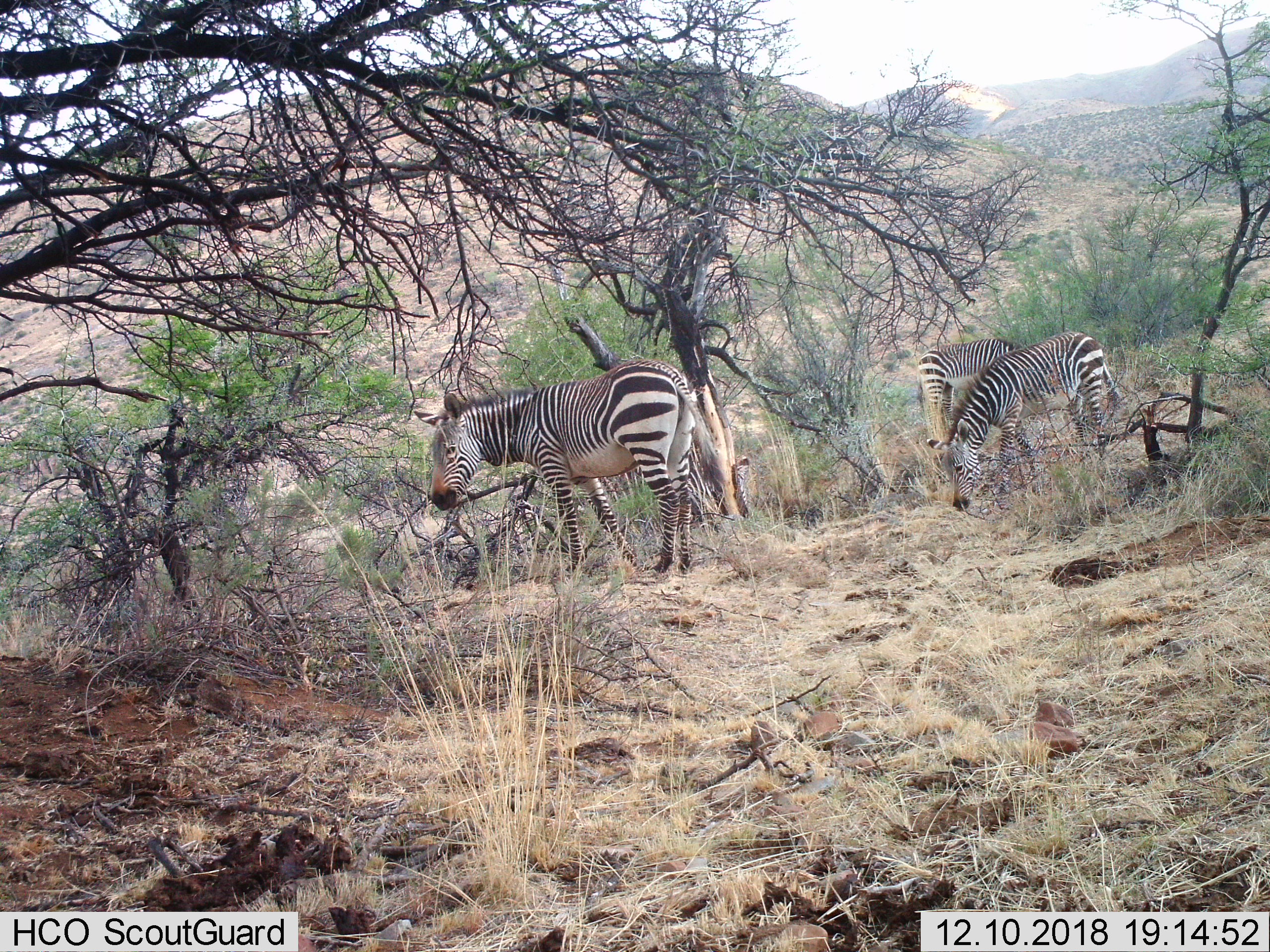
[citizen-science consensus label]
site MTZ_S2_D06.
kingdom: Animalia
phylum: Chordata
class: Mammalia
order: Perissodactyla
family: Equidae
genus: Equus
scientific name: Equus zebra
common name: mountain zebra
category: zebramountain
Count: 3.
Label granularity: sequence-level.